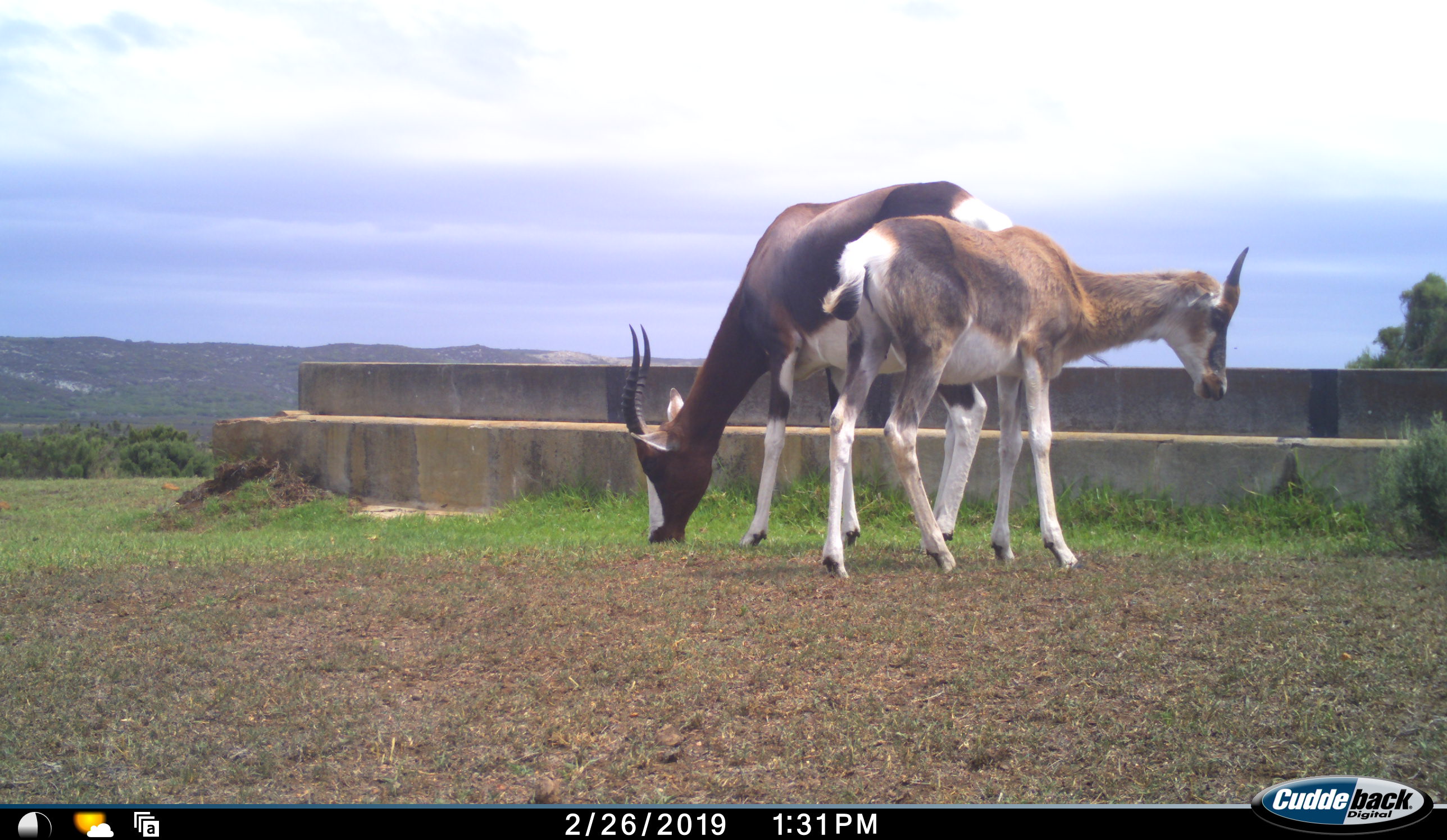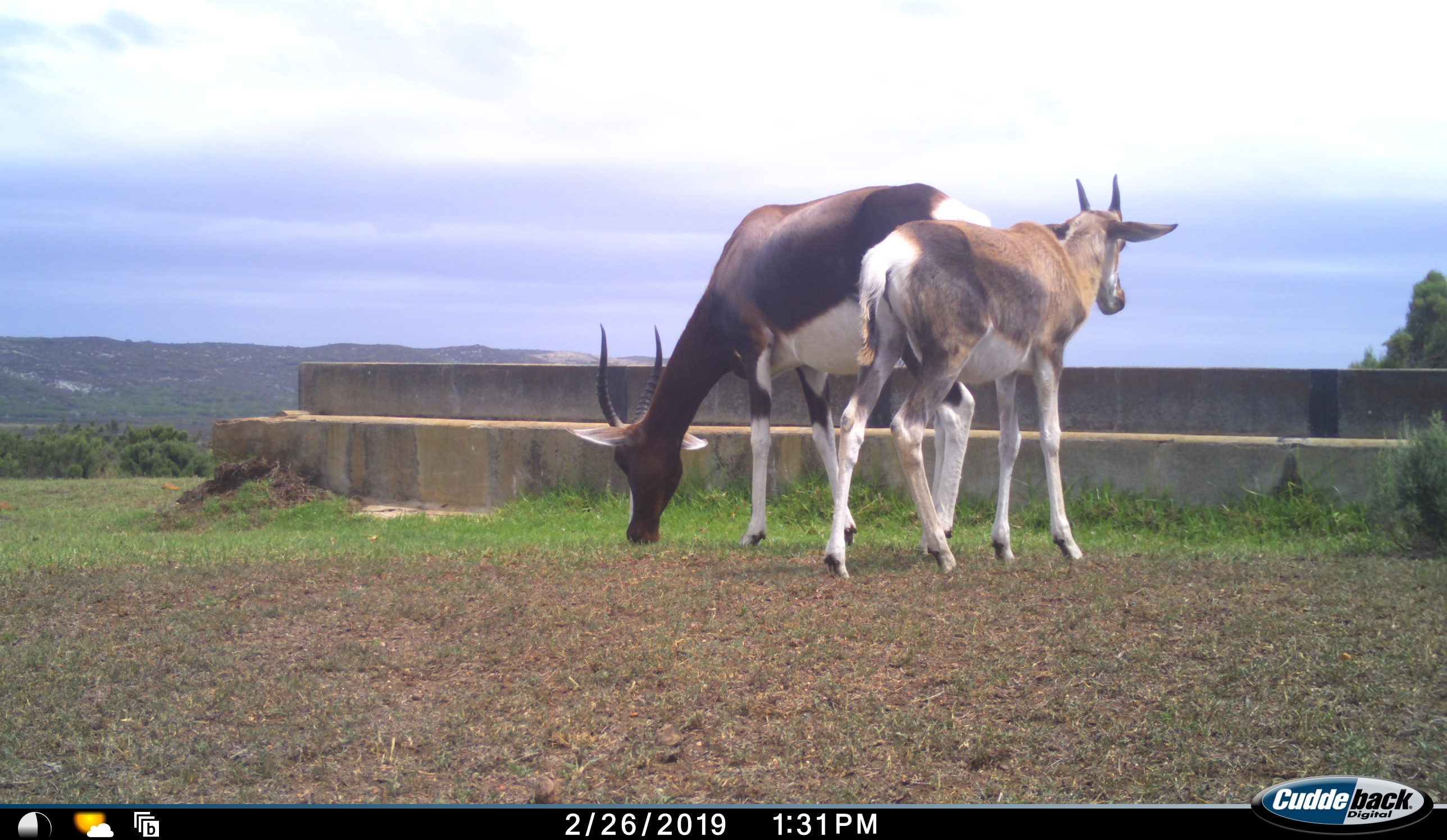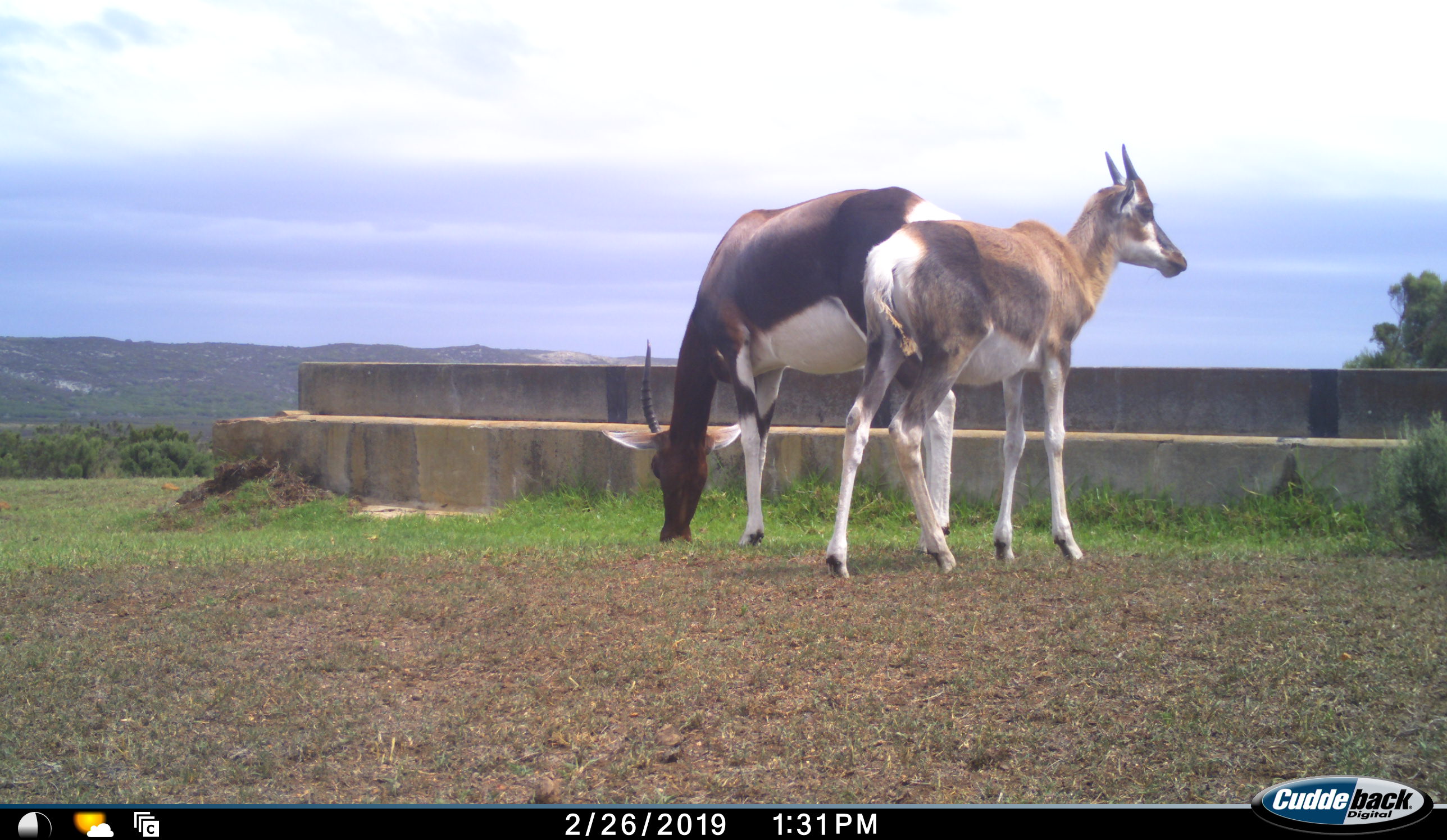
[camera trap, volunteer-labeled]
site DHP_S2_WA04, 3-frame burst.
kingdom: Animalia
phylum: Chordata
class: Mammalia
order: Artiodactyla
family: Bovidae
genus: Damaliscus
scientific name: Damaliscus pygargus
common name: bontebok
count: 2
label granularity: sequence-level